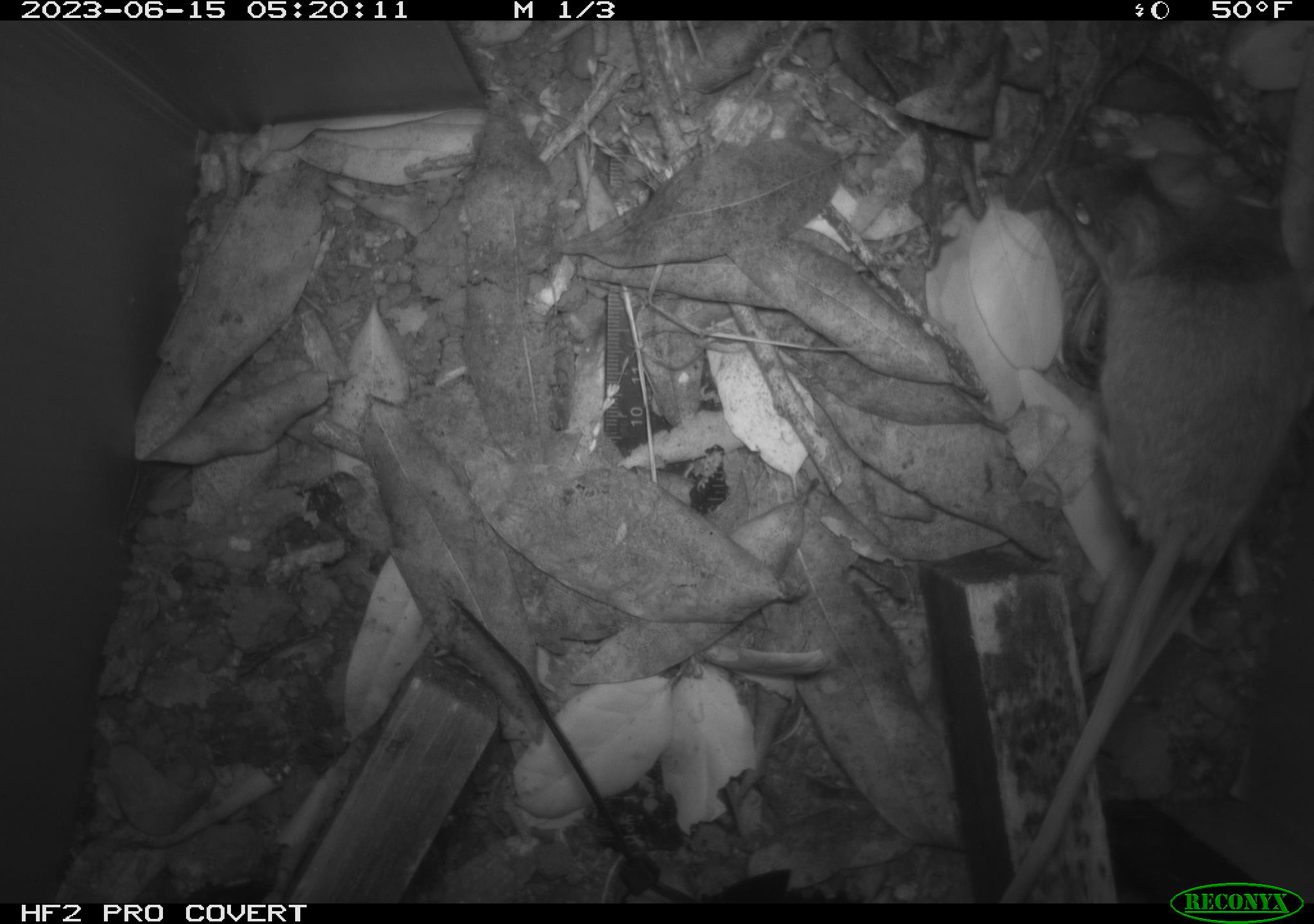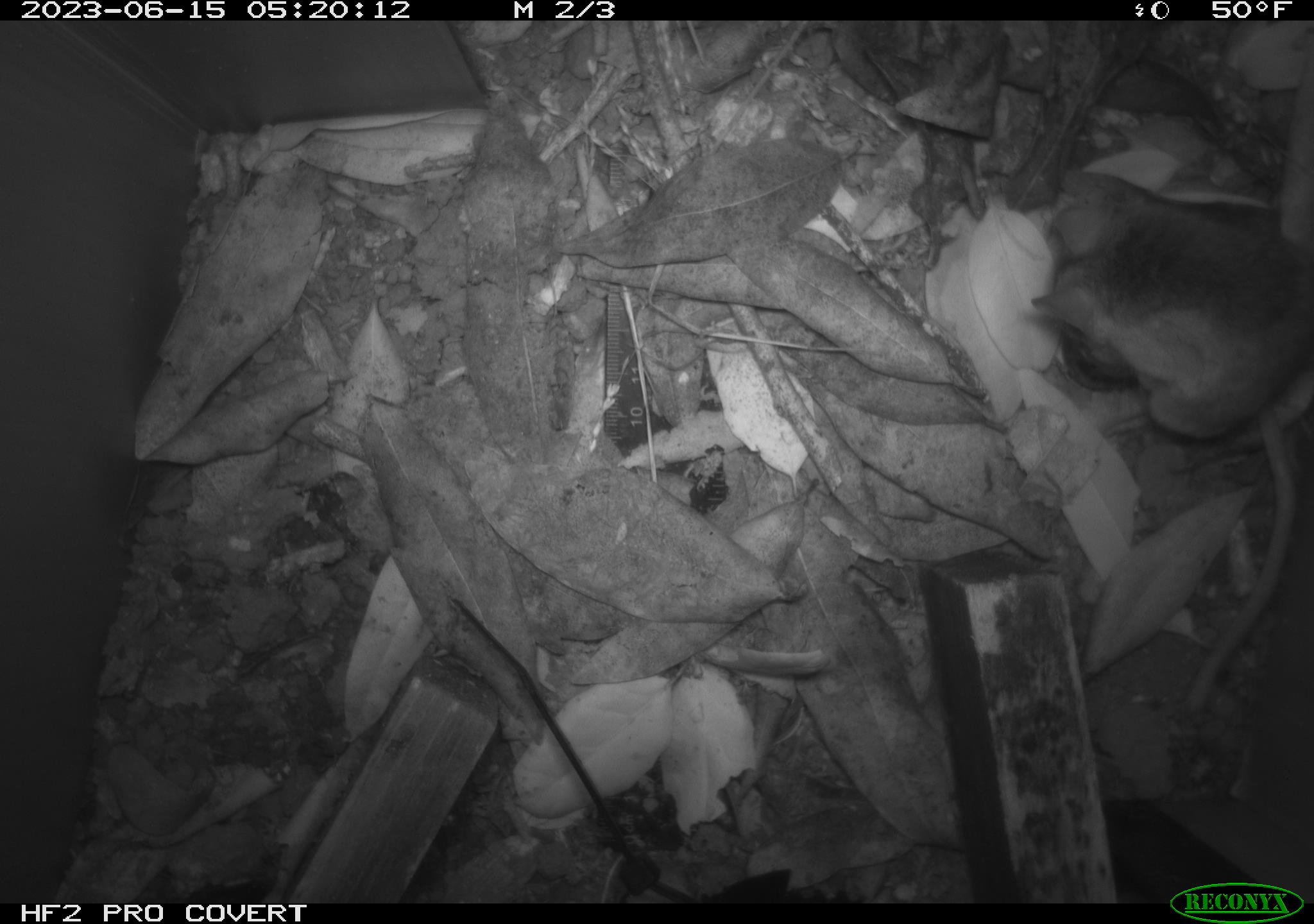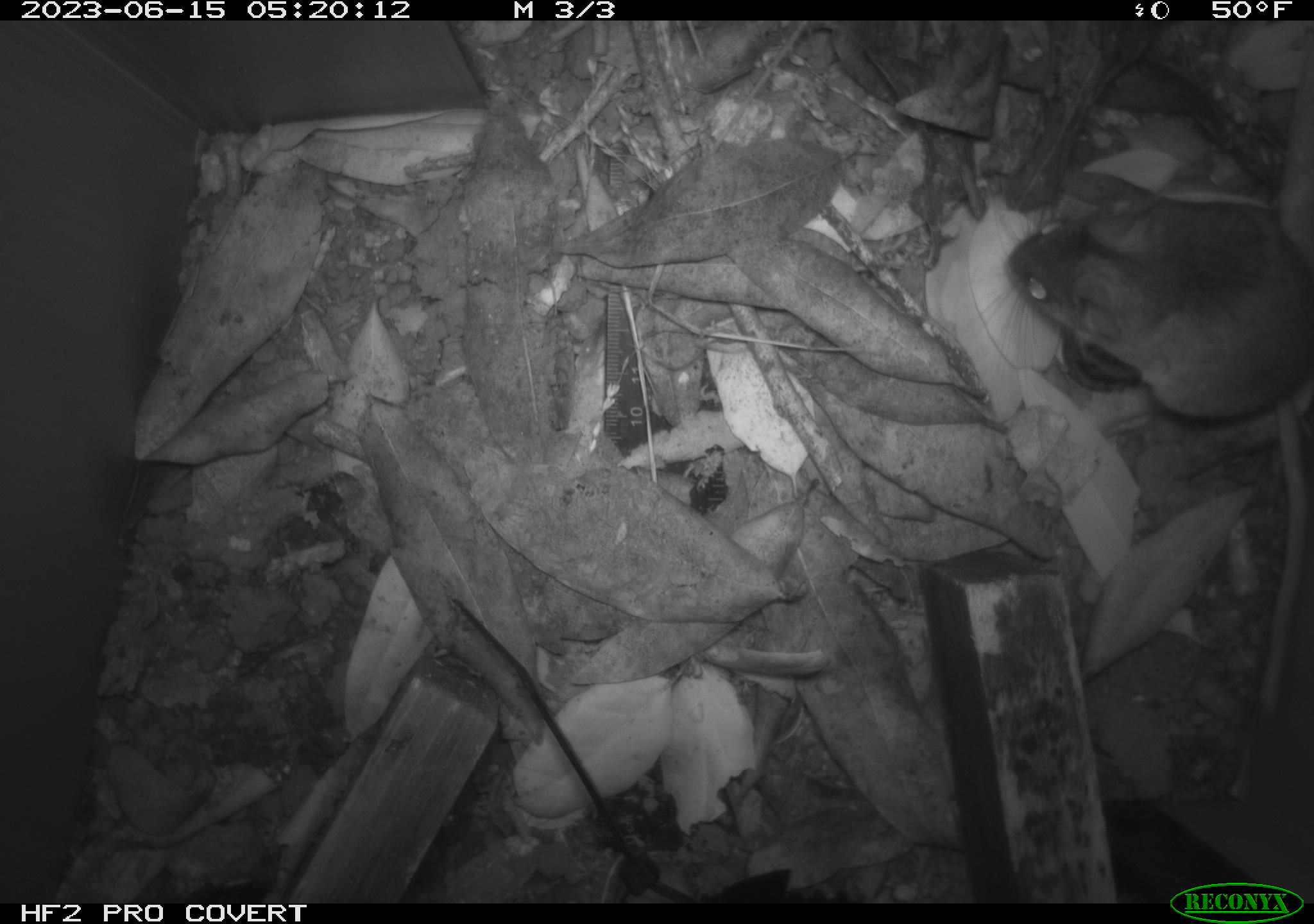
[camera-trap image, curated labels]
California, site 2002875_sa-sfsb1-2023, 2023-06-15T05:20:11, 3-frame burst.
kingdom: Animalia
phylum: Chordata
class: Mammalia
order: Rodentia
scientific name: Rodentia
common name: mouse species